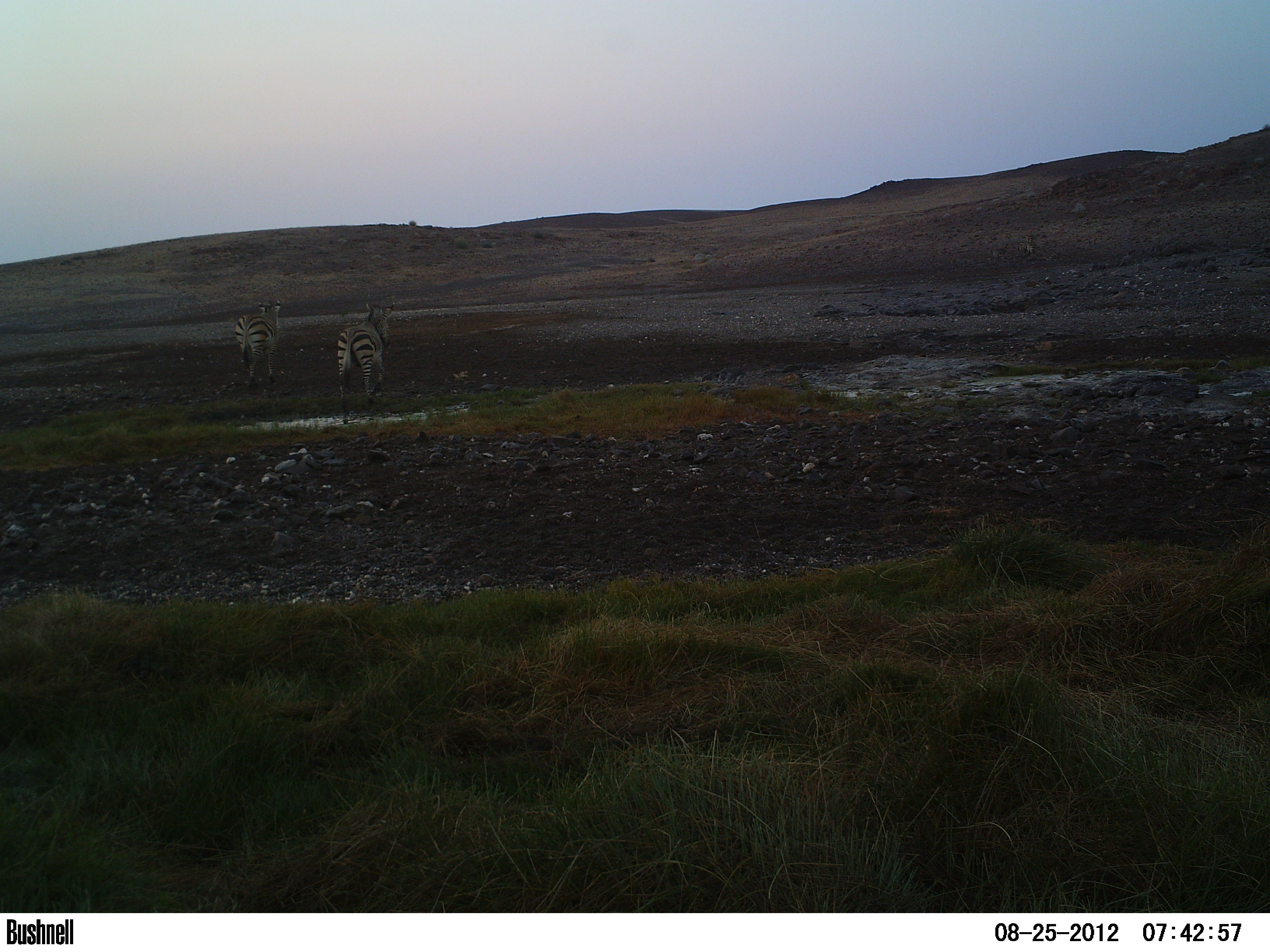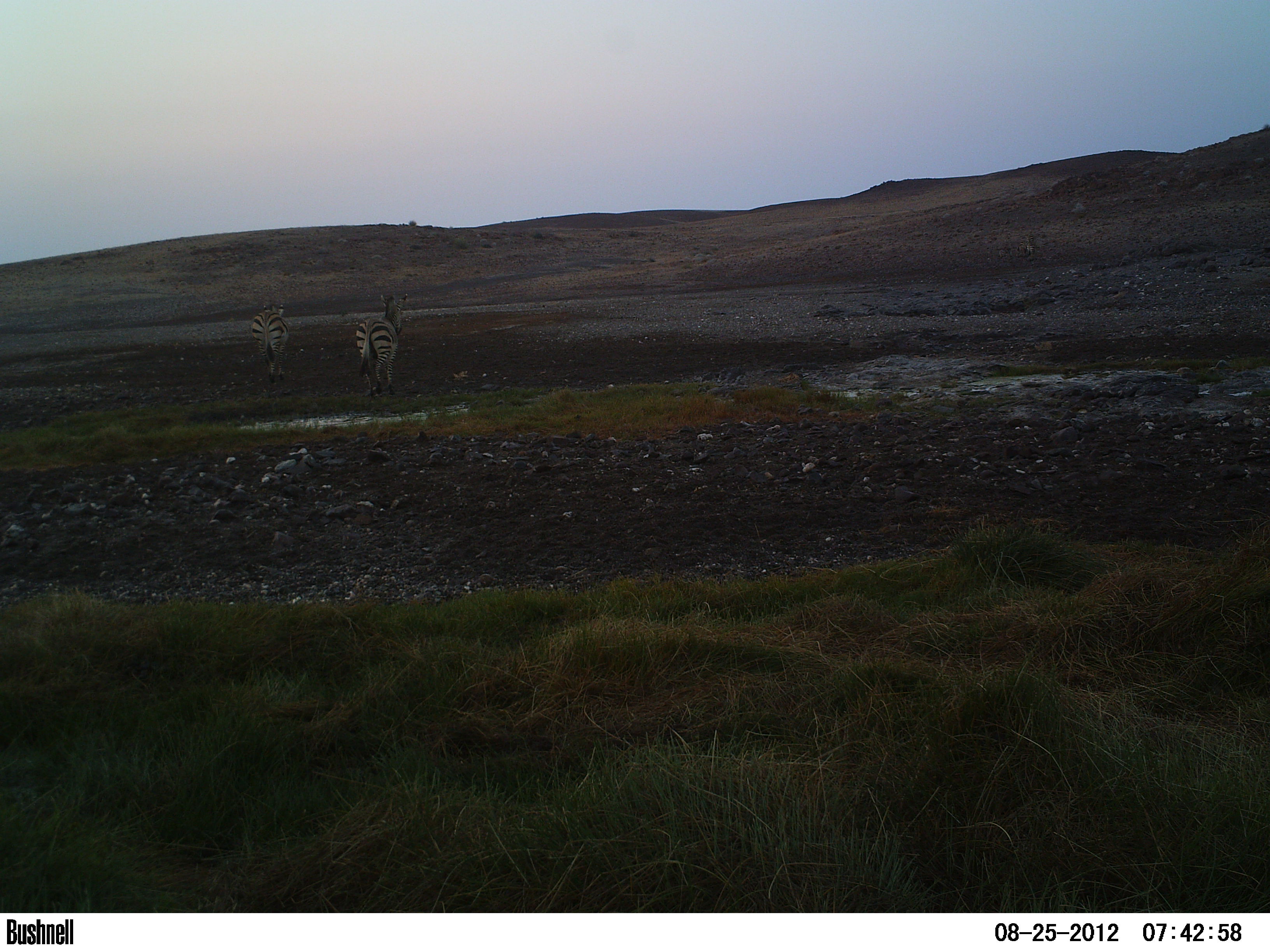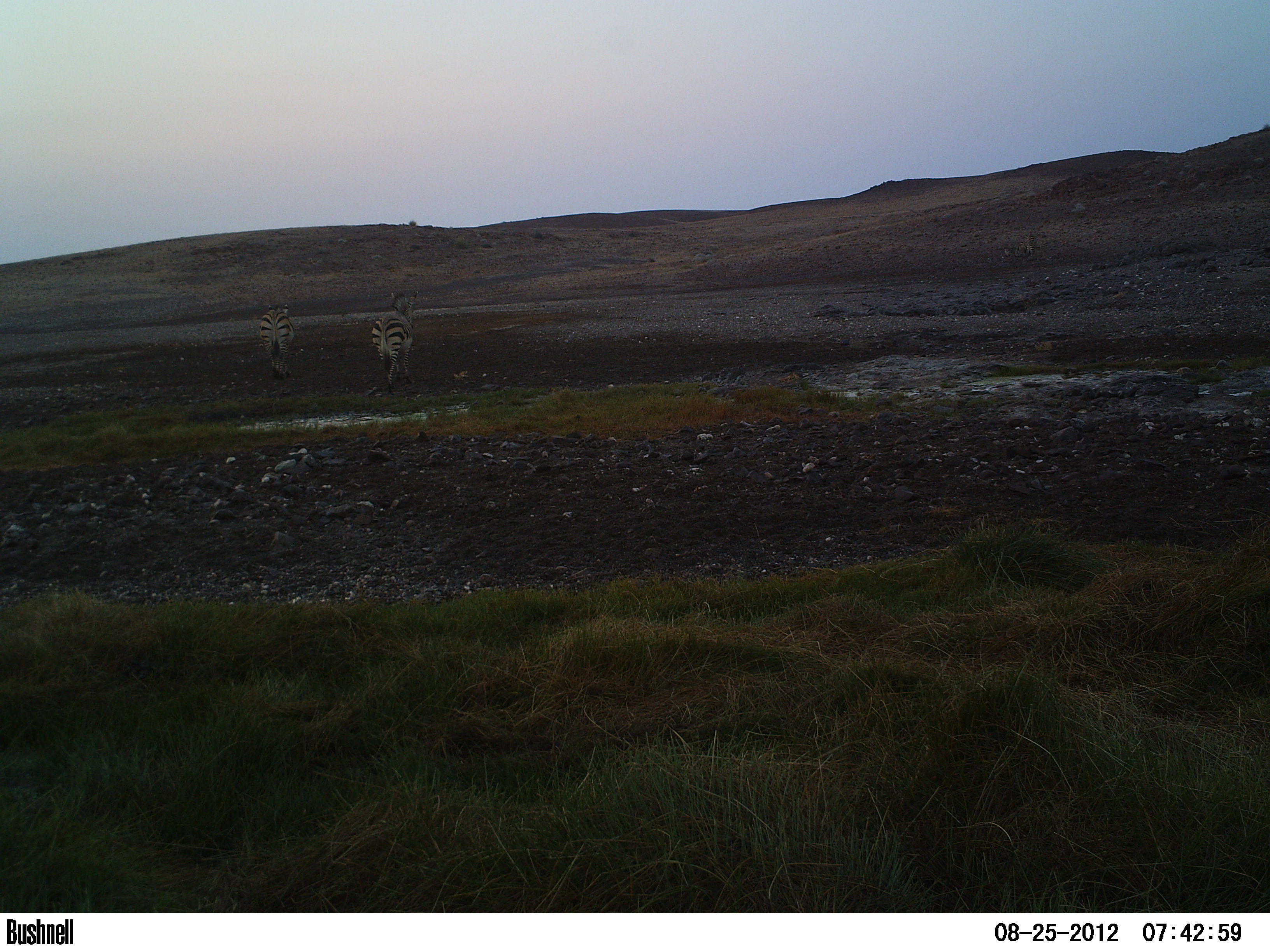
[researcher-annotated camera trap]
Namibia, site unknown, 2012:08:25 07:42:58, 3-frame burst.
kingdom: Animalia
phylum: Chordata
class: Mammalia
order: Perissodactyla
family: Equidae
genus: Equus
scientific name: Equus zebra hartmannae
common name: hartmann's mountain zebra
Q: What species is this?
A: Equus zebra hartmannae (hartmann's mountain zebra).